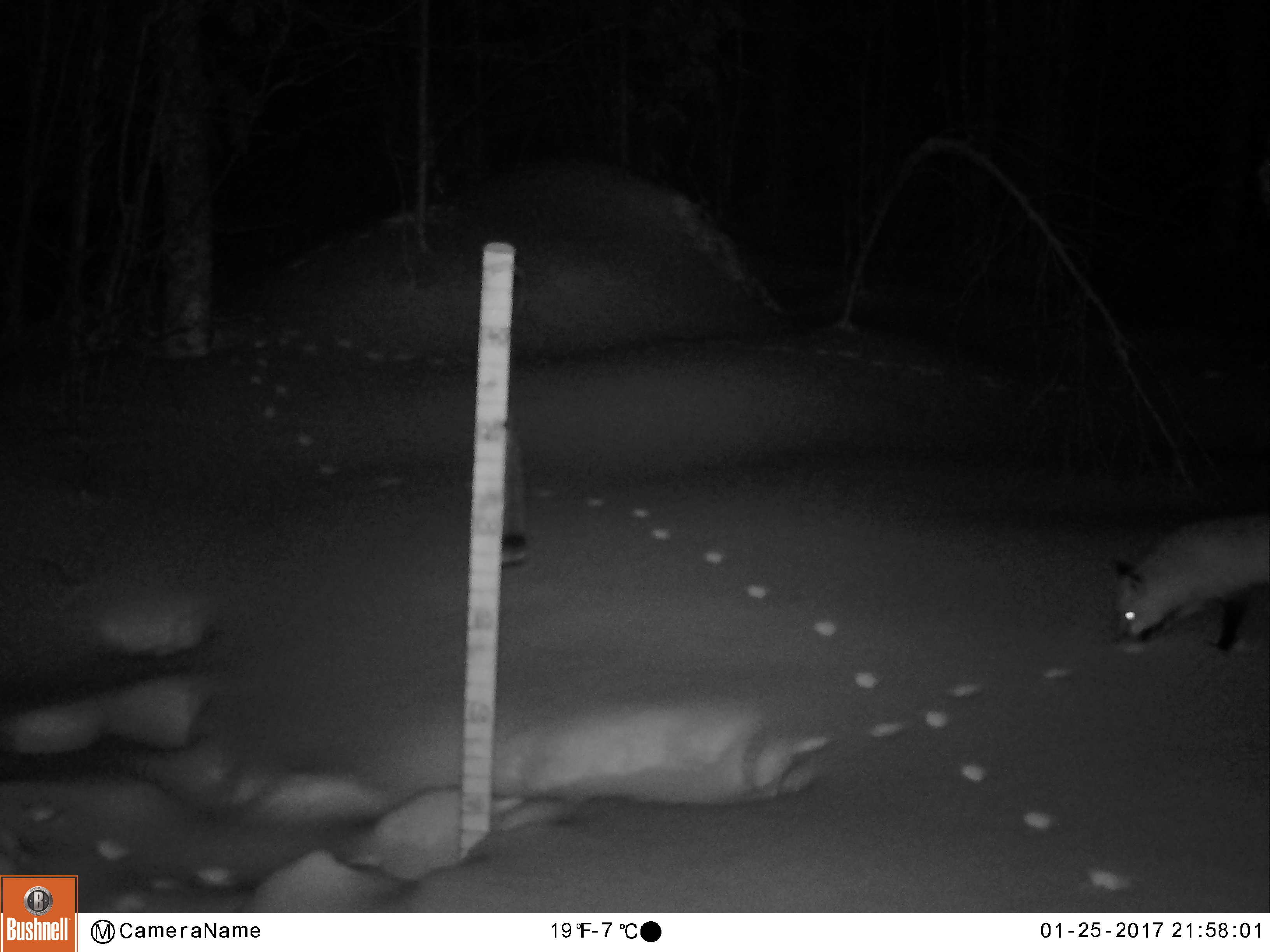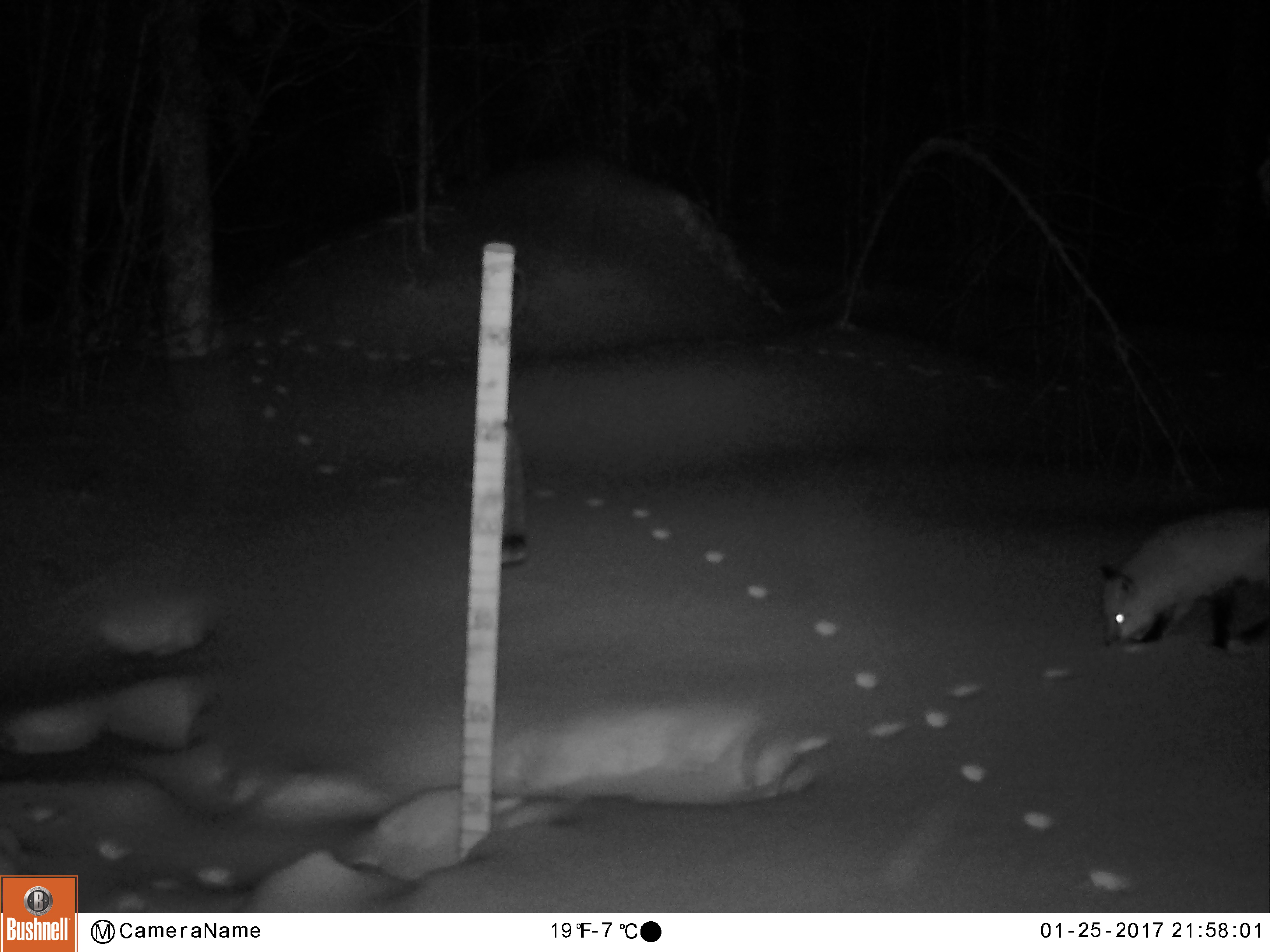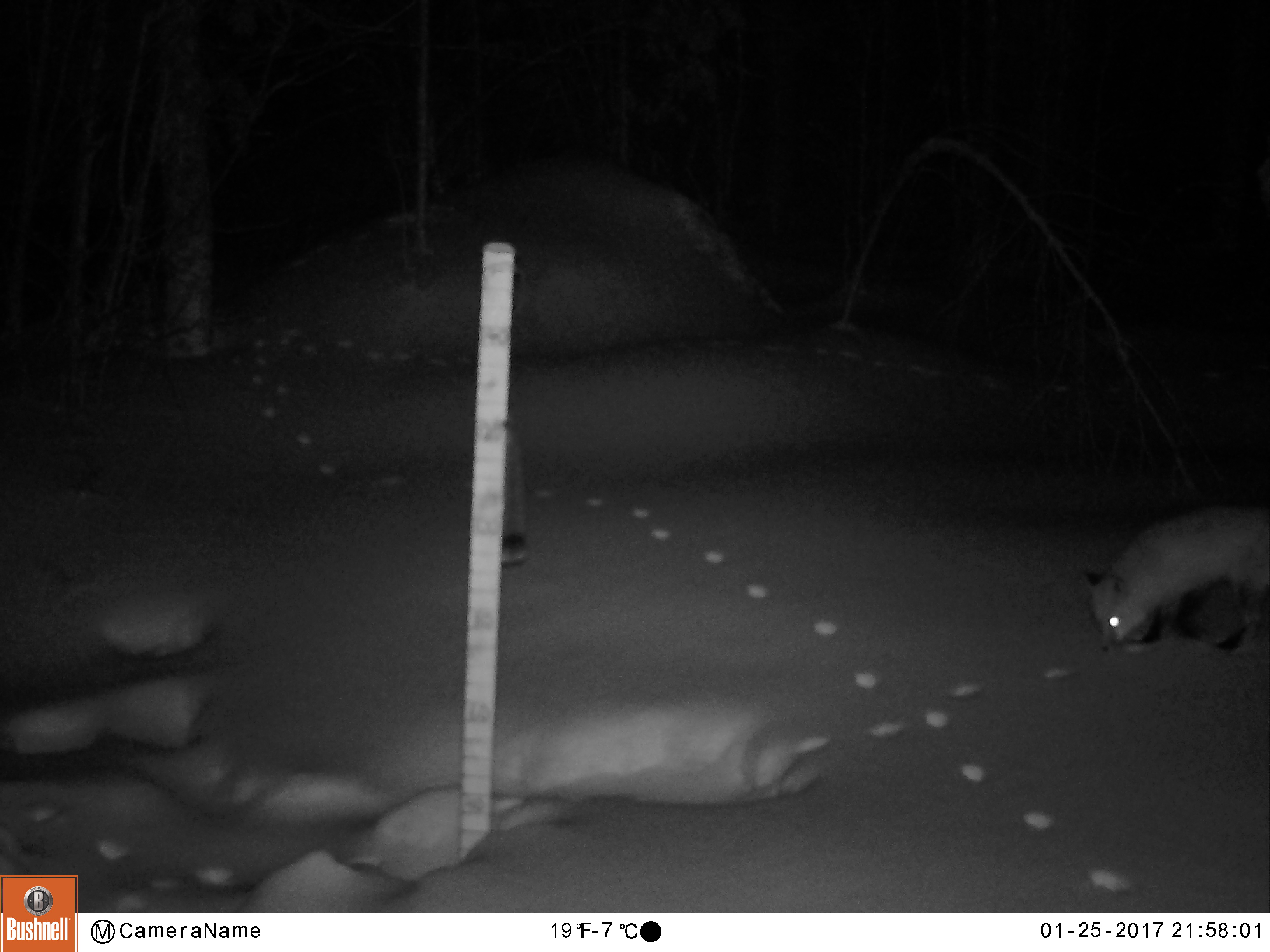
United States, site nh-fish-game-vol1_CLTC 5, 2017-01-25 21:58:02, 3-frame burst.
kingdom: Animalia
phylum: Chordata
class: Mammalia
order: Carnivora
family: Canidae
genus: Vulpes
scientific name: Vulpes vulpes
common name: red fox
Red fox (Vulpes vulpes).